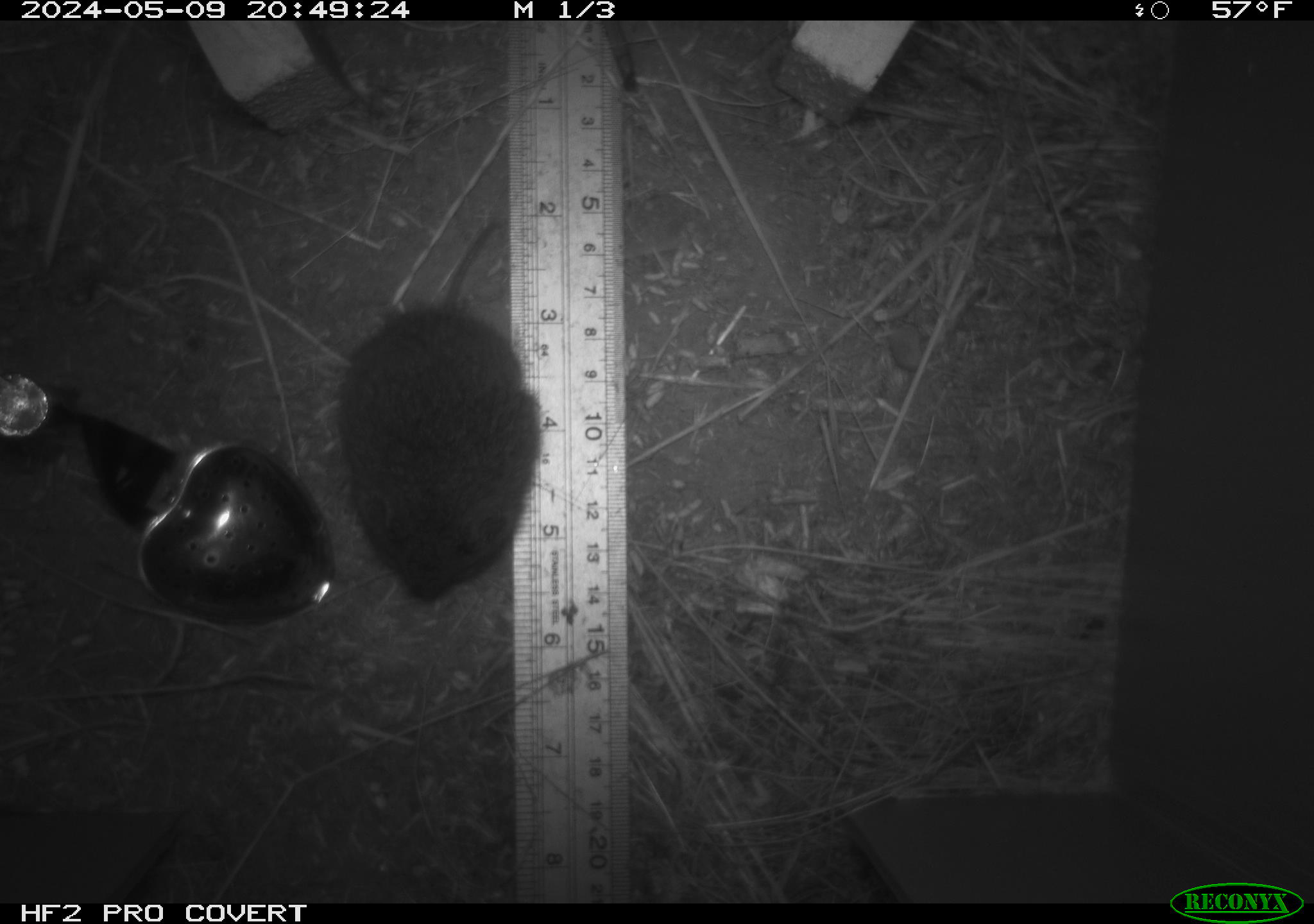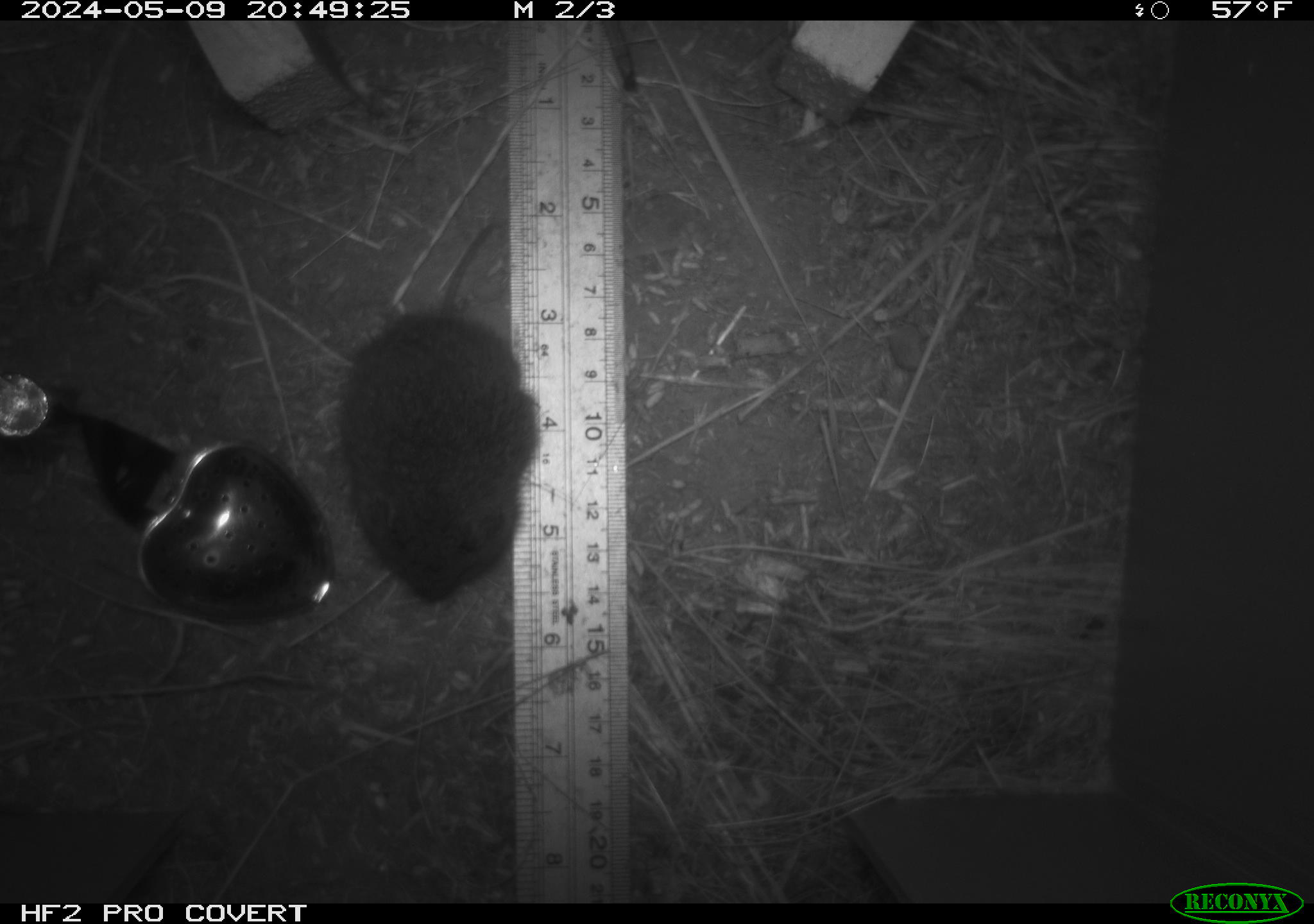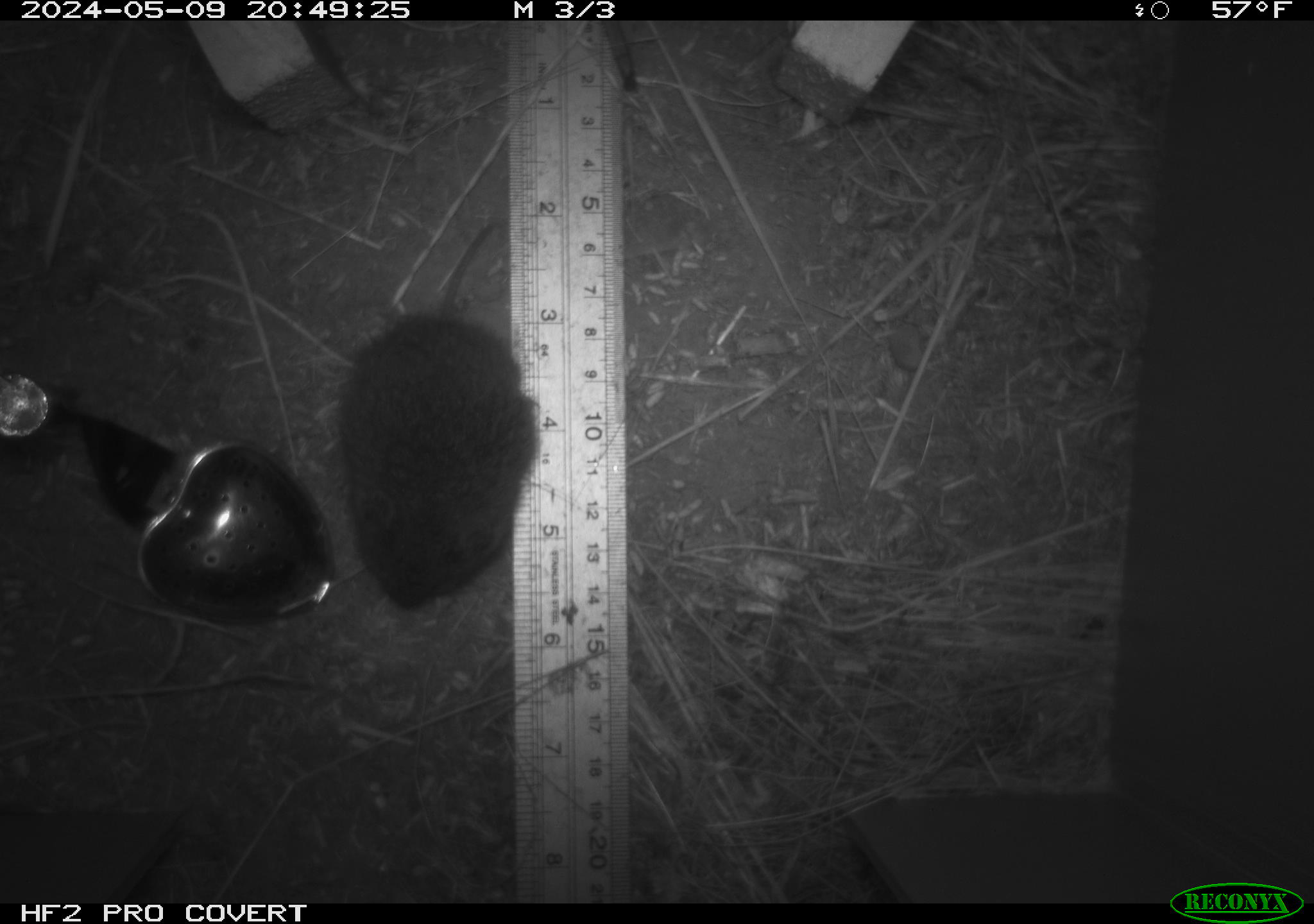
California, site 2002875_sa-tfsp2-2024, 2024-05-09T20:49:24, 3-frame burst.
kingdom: Animalia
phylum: Chordata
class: Mammalia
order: Rodentia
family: Cricetidae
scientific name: Arvicolinae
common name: voles, lemmings, and muskrats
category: arvicolinae subfamily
Arvicolinae subfamily (voles, lemmings, and muskrats) (Arvicolinae).